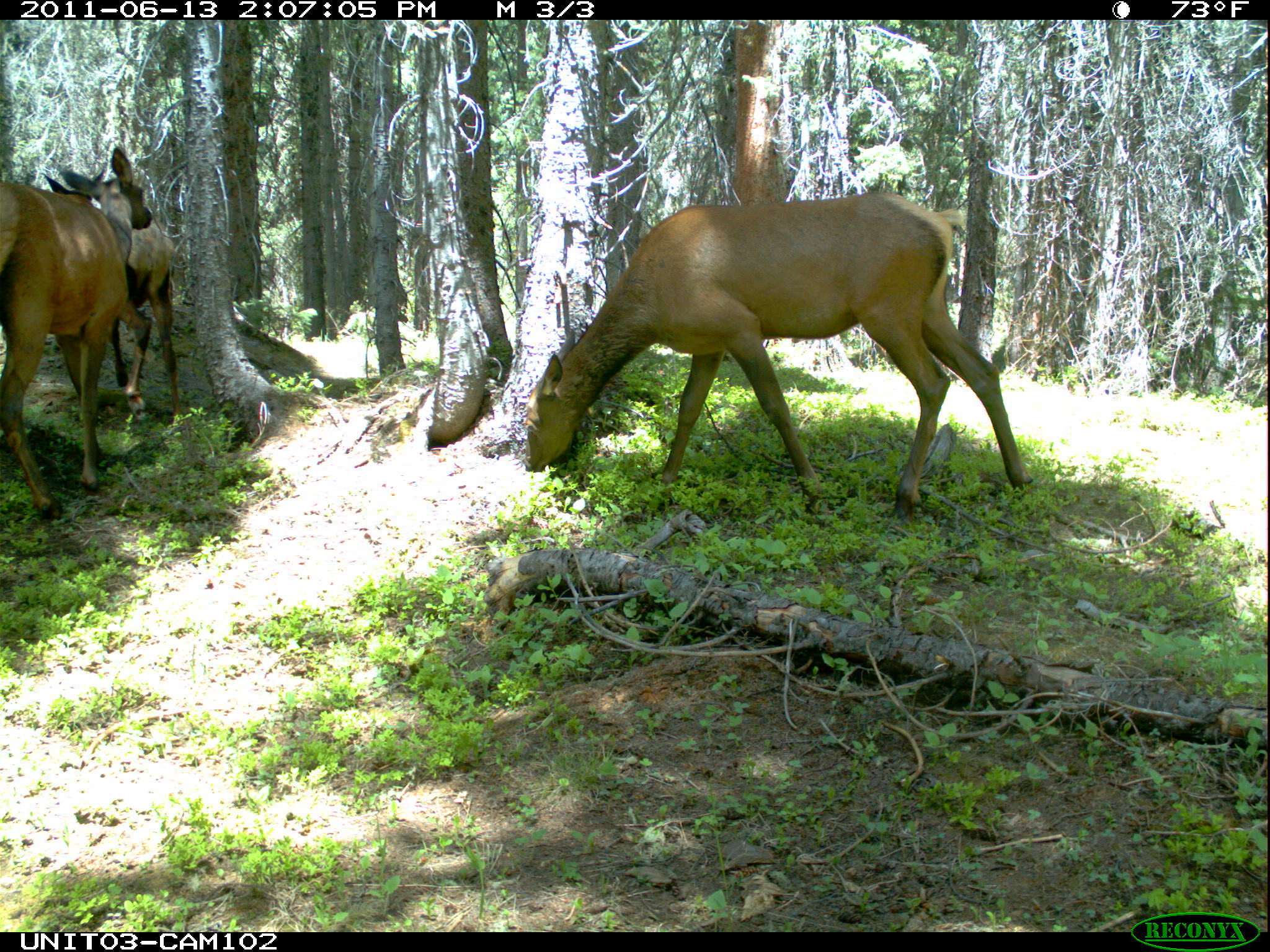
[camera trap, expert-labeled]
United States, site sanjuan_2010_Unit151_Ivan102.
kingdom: Animalia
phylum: Chordata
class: Mammalia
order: Artiodactyla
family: Cervidae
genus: Cervus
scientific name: Cervus elaphus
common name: red deer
Cervus elaphus (red deer).